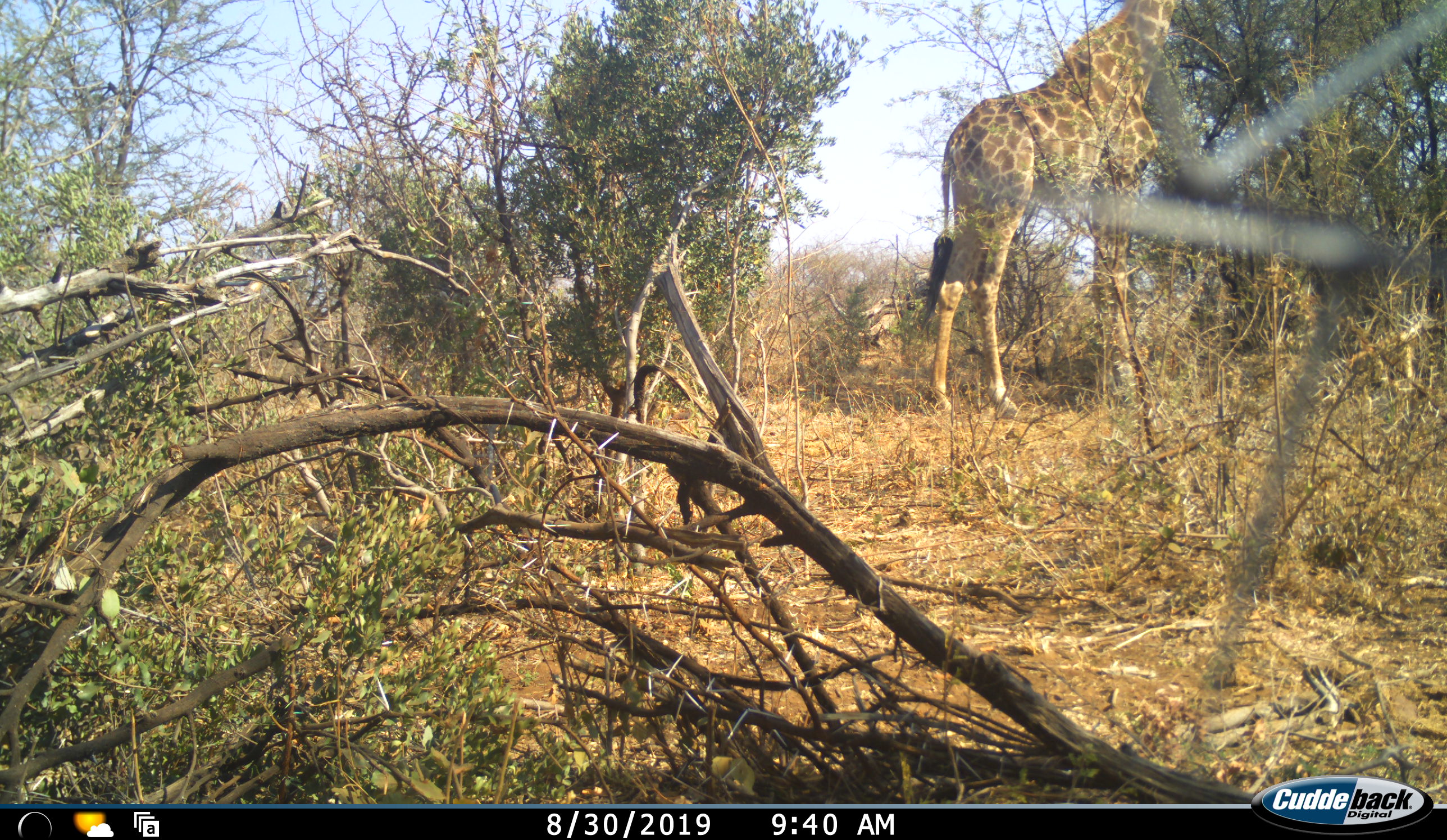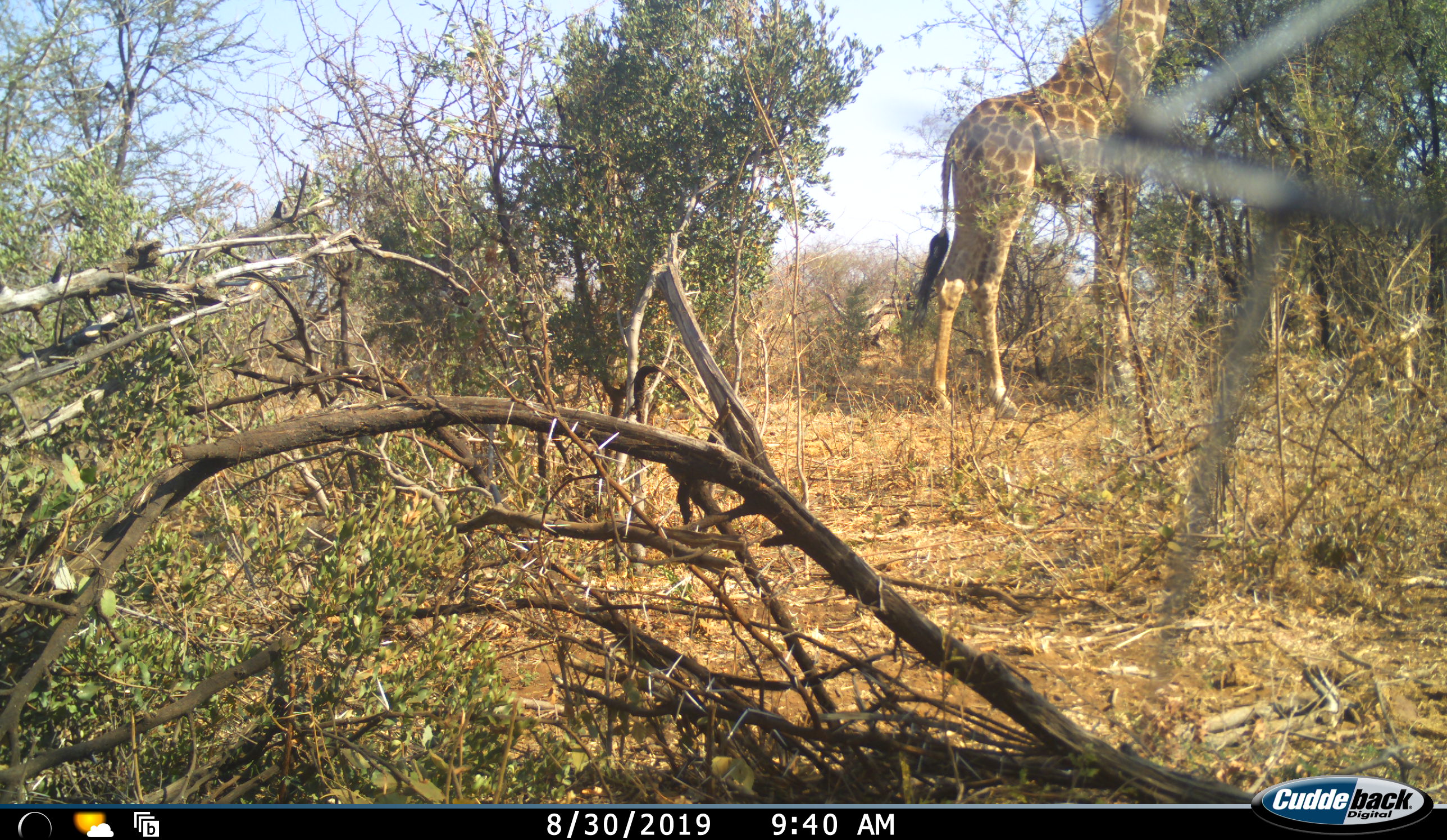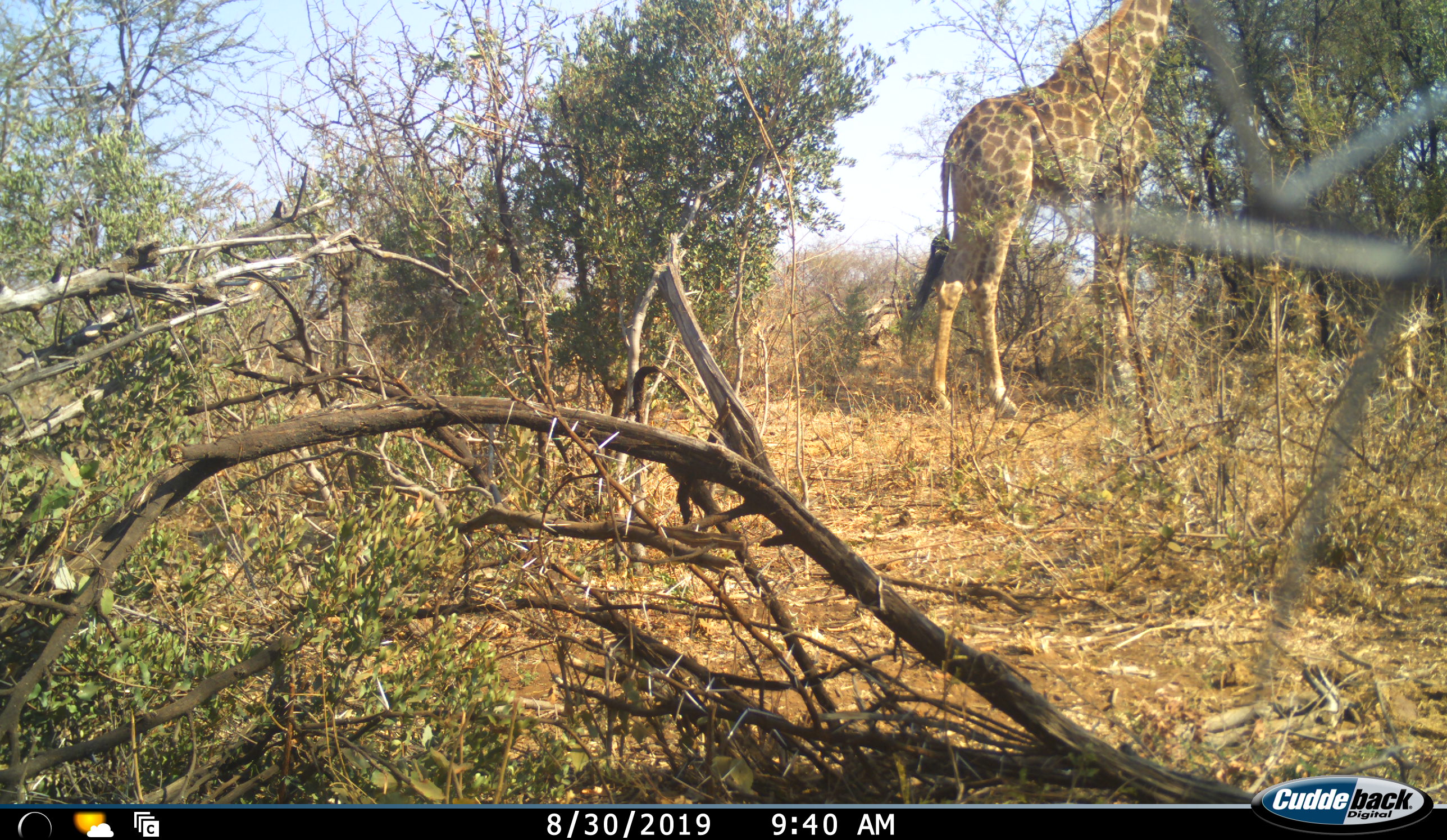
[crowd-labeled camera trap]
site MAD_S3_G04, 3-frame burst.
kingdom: Animalia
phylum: Chordata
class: Mammalia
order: Artiodactyla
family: Giraffidae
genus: Giraffa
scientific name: Giraffa camelopardalis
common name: giraffe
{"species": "giraffe (Giraffa camelopardalis)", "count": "1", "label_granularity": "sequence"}